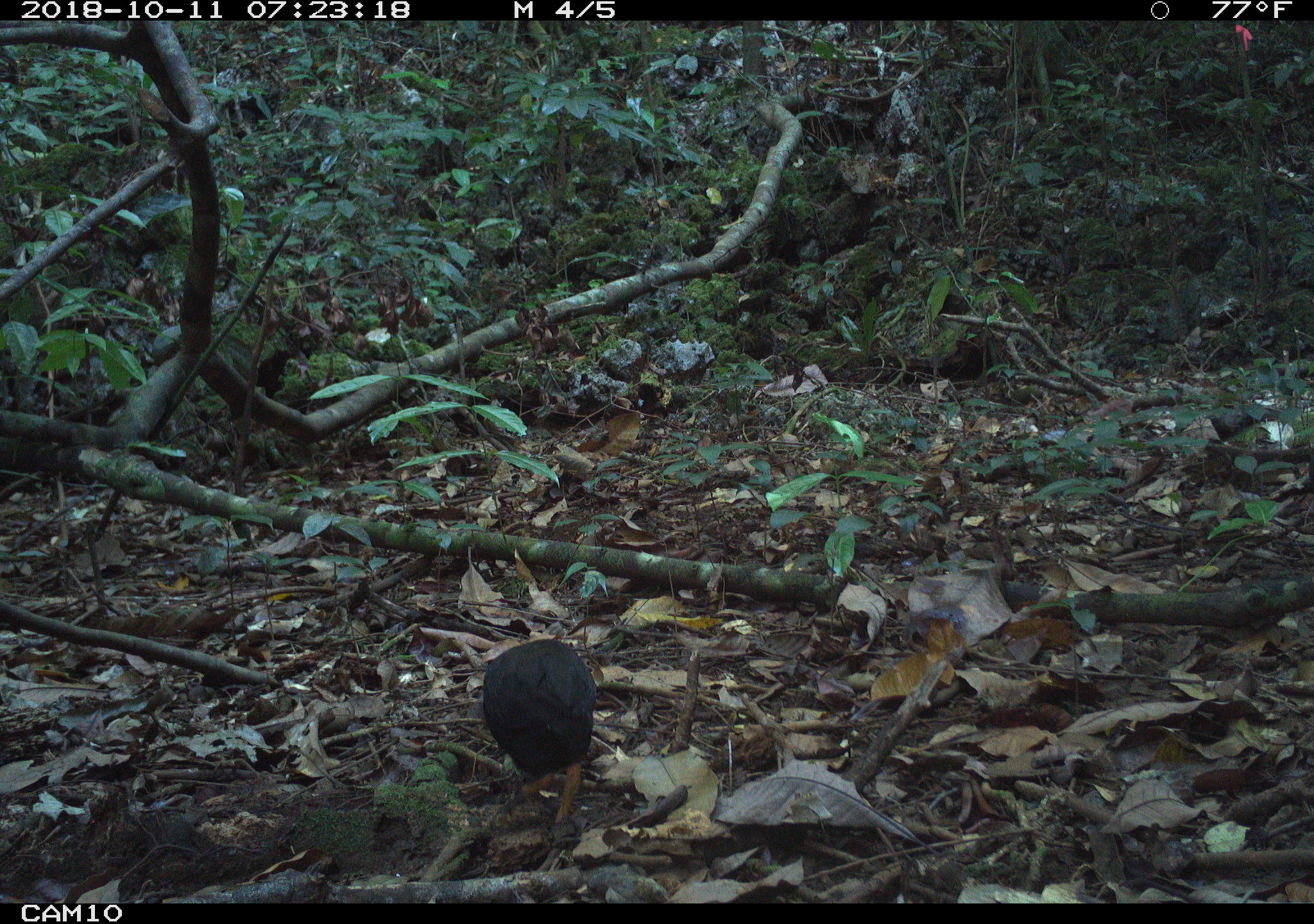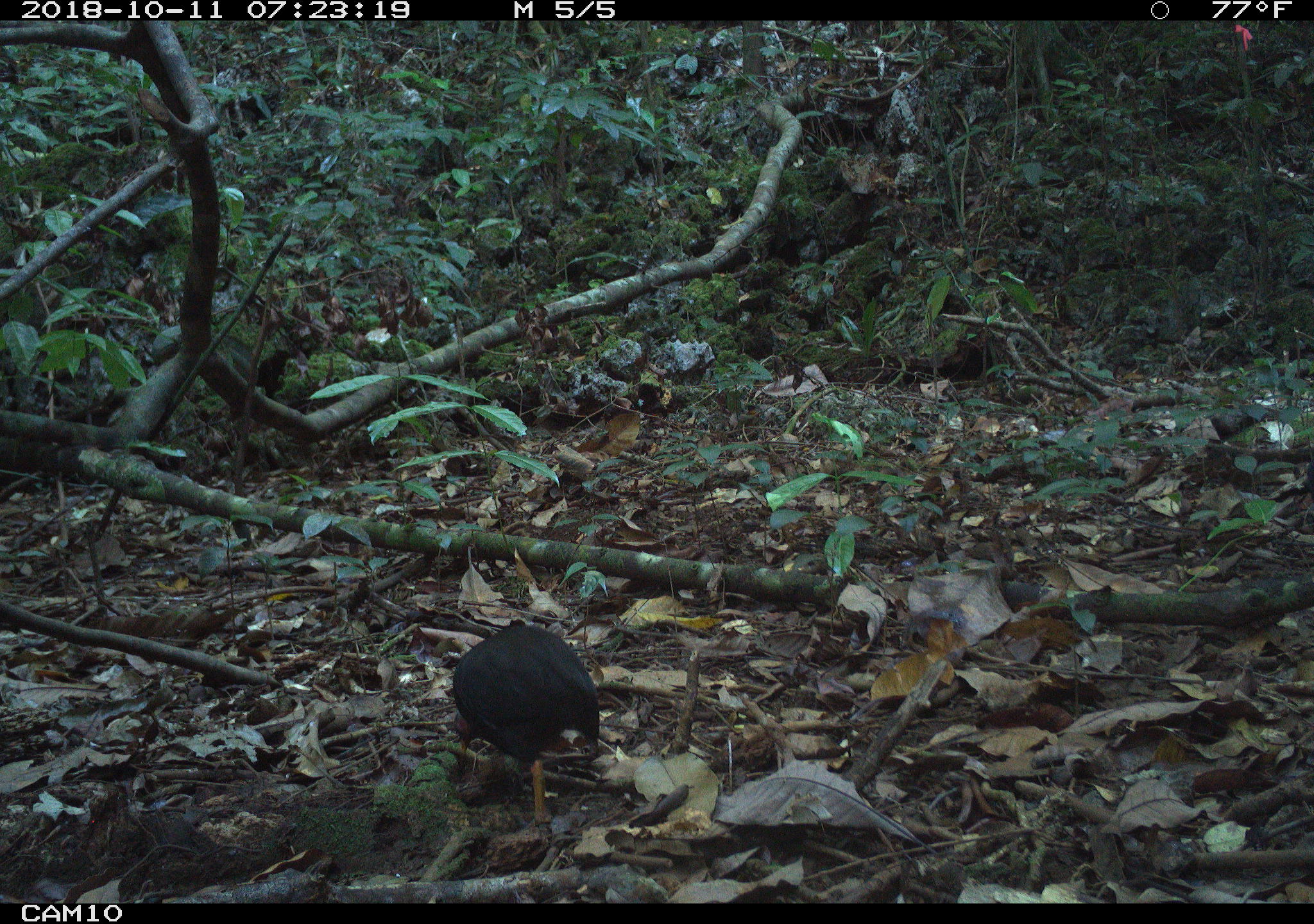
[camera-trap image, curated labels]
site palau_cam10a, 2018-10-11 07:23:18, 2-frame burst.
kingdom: Animalia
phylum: Chordata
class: Aves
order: Galliformes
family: Megapodiidae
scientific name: Megapodiidae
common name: megapode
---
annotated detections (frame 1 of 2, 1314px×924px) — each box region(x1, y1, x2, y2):
megapode: region(473, 636, 596, 844)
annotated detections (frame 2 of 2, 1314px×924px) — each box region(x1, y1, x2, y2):
megapode: region(445, 620, 601, 844)